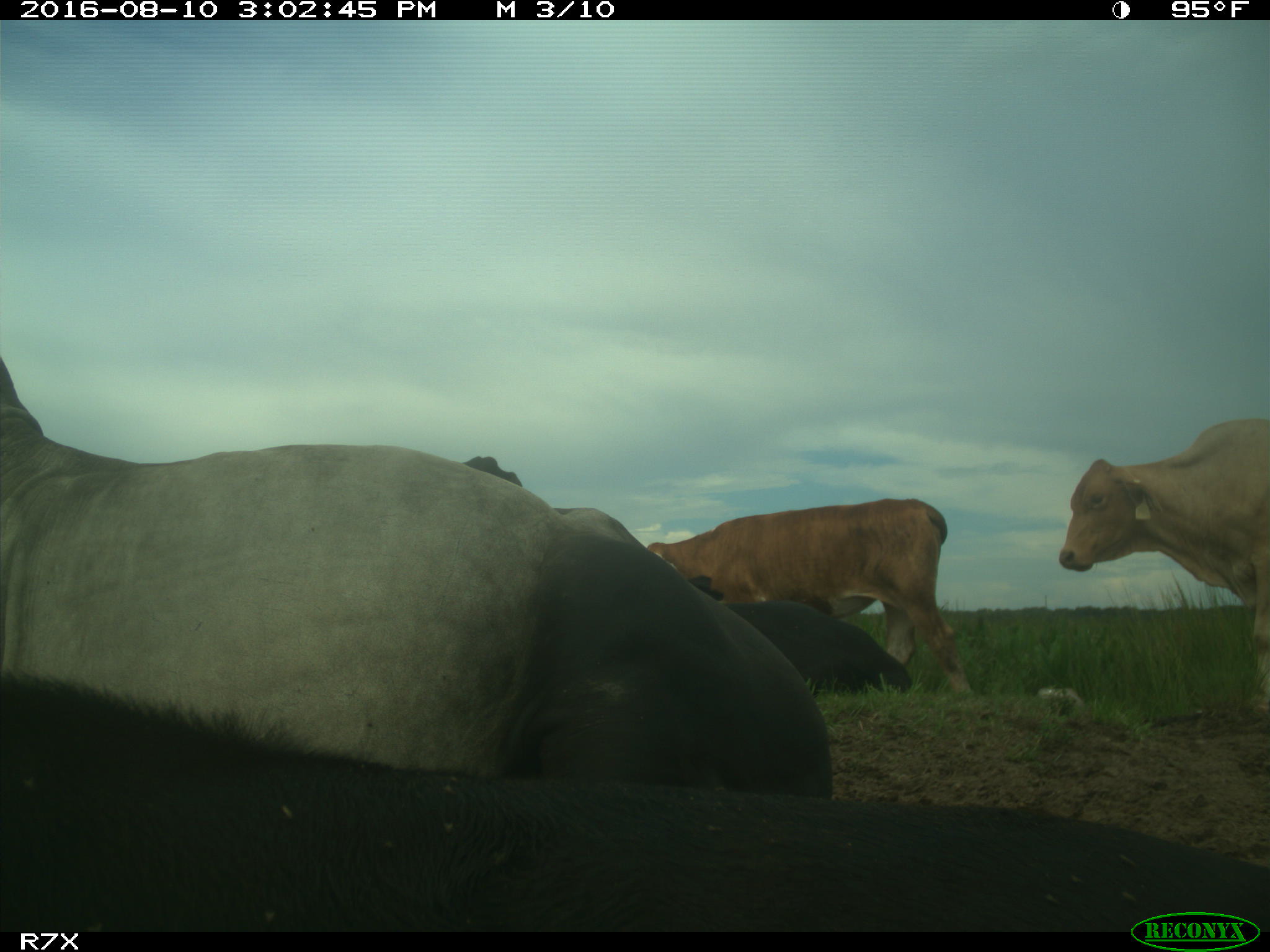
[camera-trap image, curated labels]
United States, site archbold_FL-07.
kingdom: Animalia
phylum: Chordata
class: Mammalia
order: Artiodactyla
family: Bovidae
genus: Bos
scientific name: Bos taurus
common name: domestic cow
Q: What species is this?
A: Bos taurus (domestic cow).